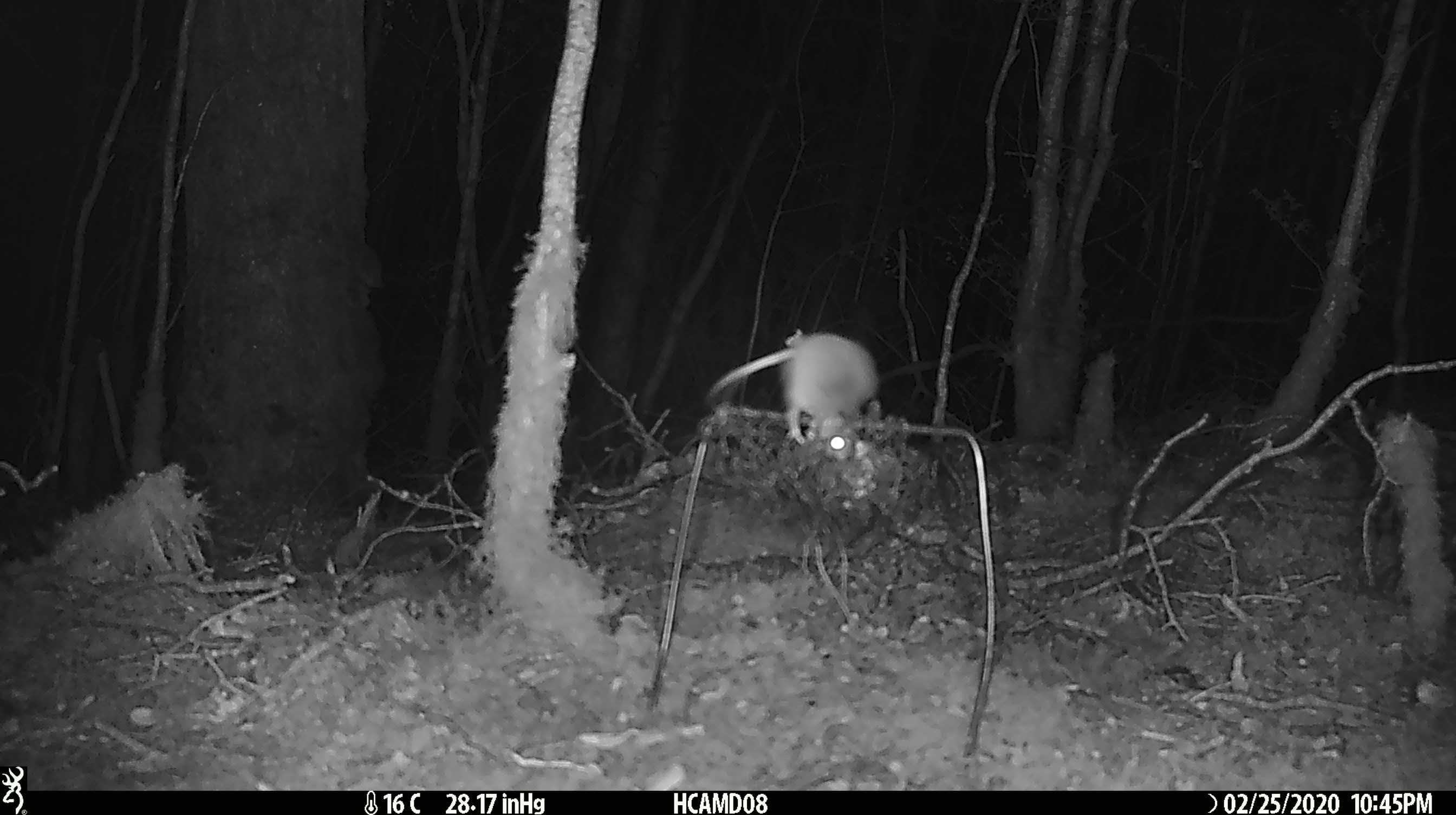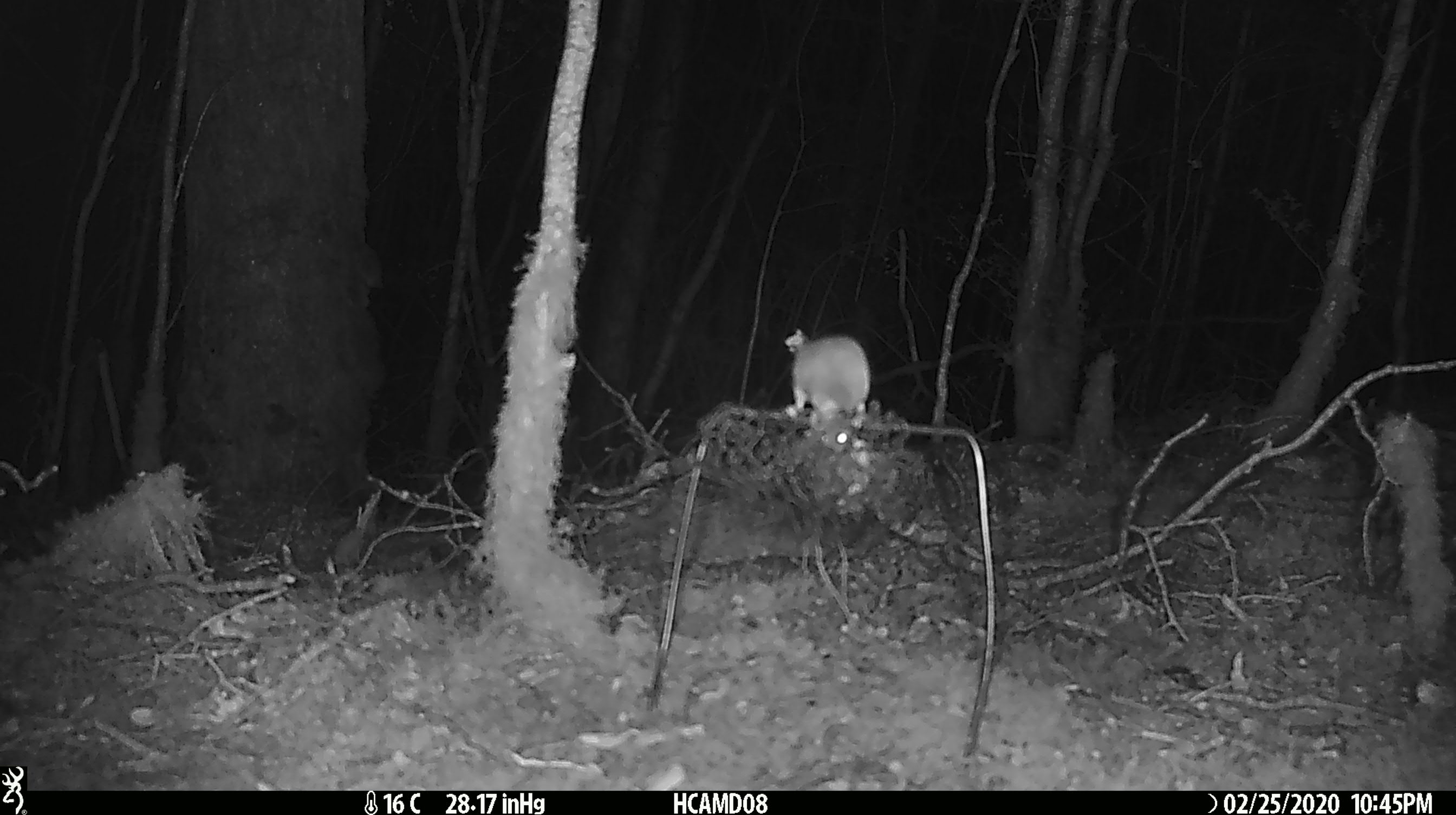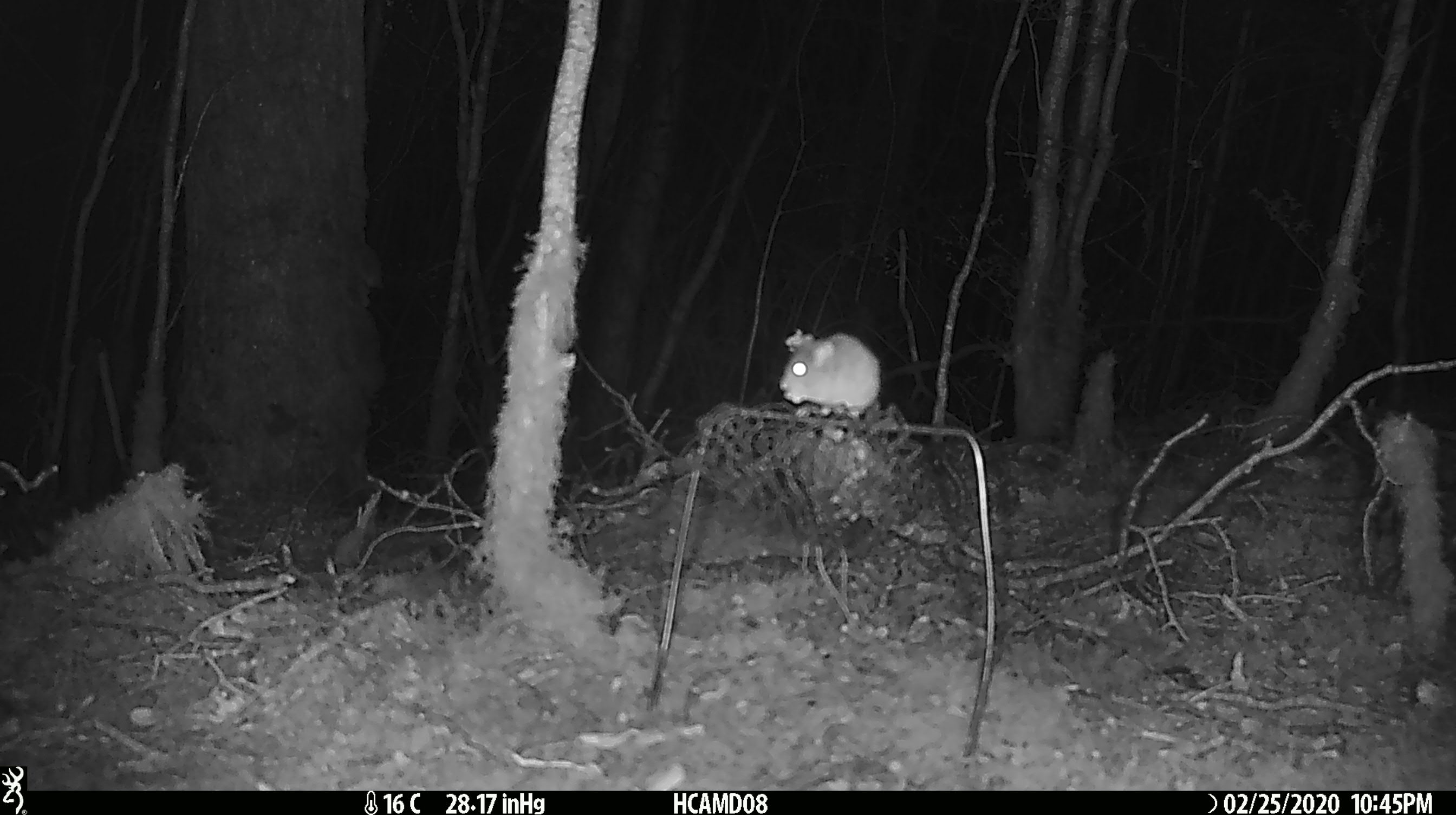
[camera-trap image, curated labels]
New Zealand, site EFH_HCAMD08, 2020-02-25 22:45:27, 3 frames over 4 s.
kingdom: Animalia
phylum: Chordata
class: Mammalia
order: Rodentia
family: Muridae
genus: Mus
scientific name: Mus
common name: mouse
Mouse (Mus).